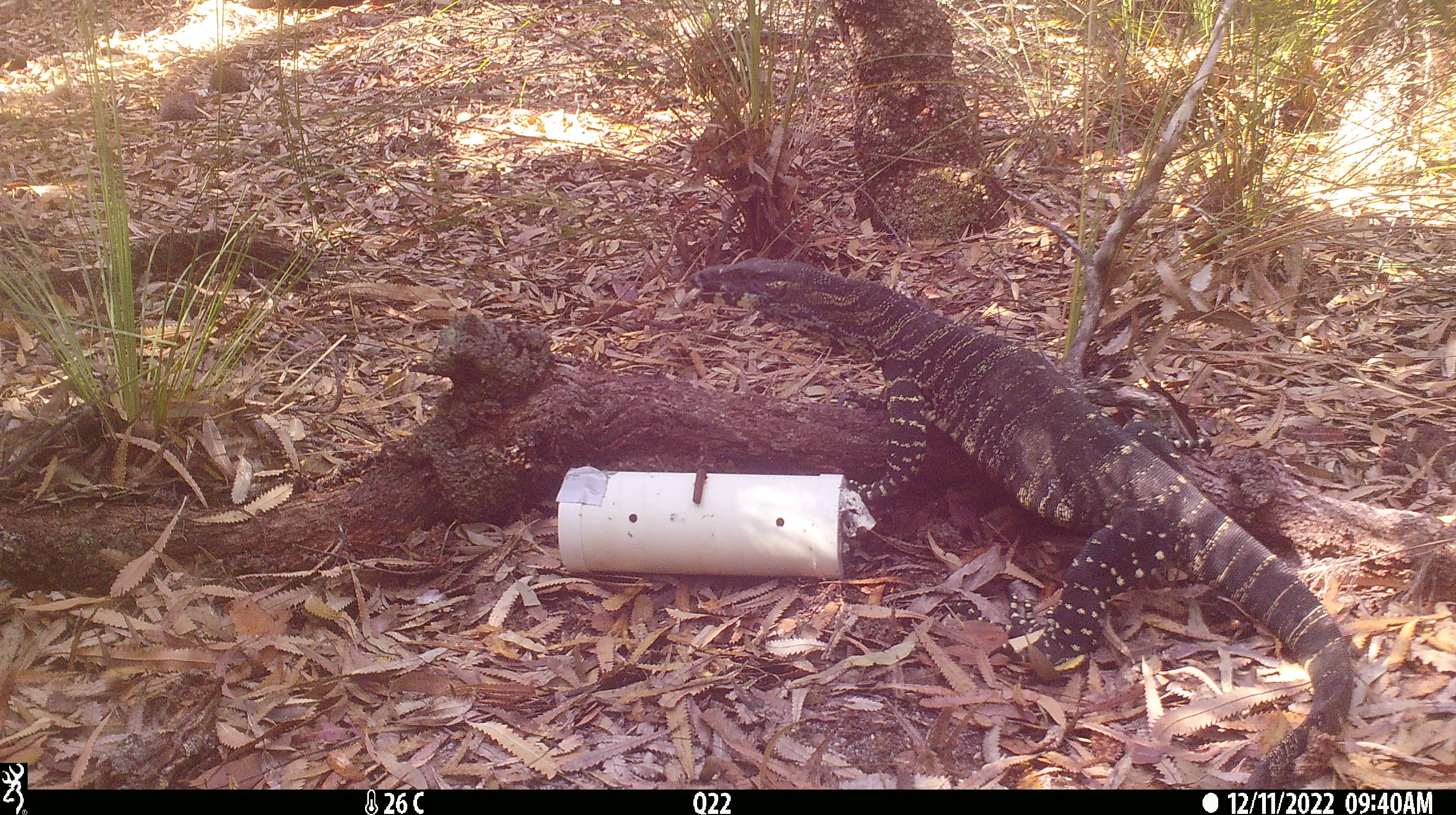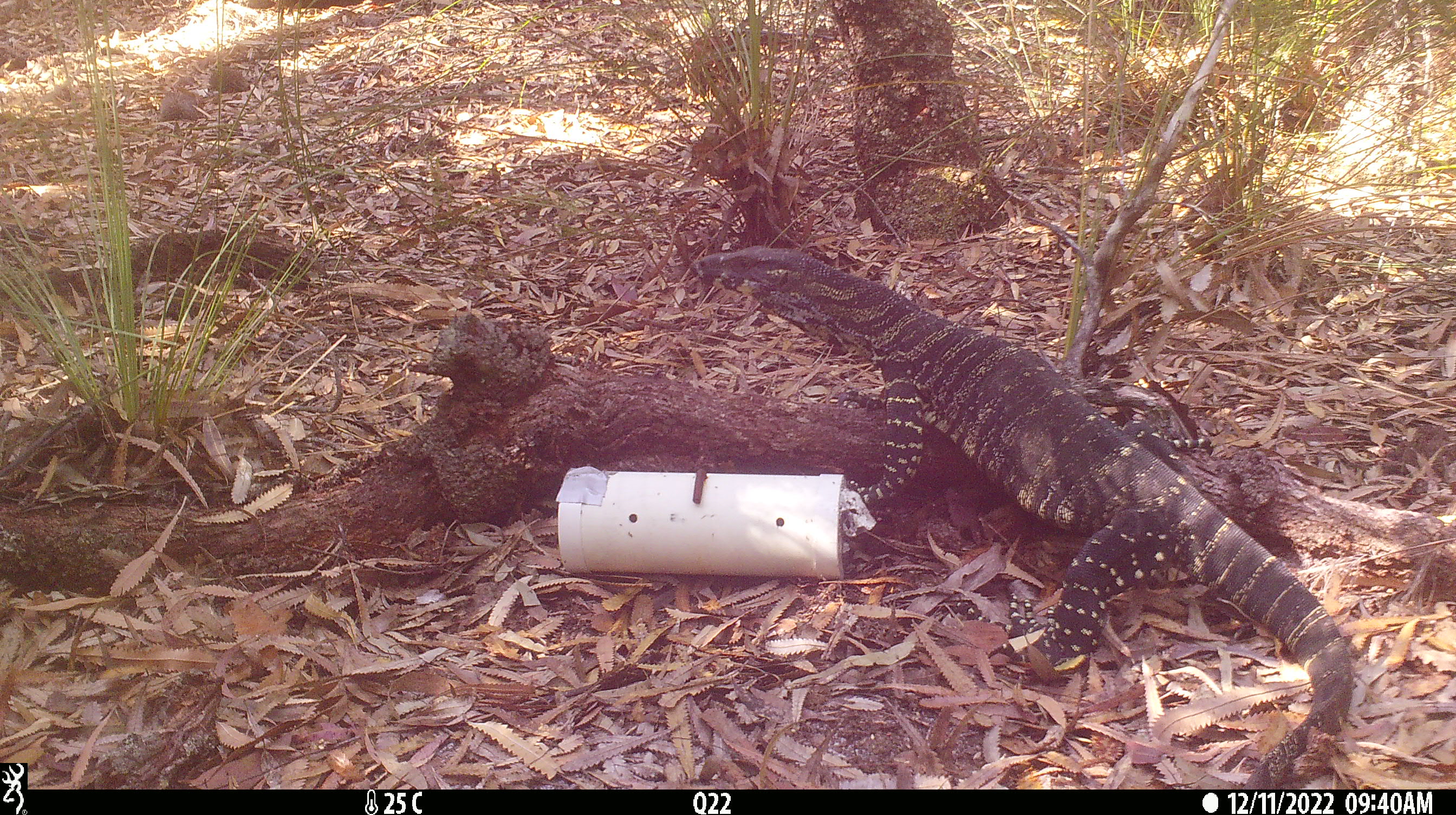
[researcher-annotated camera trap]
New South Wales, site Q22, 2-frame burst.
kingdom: Animalia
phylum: Chordata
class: Reptilia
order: Squamata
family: Varanidae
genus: Varanus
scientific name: Varanus varius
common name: lace monitor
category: goanna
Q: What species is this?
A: Goanna (lace monitor) (Varanus varius).